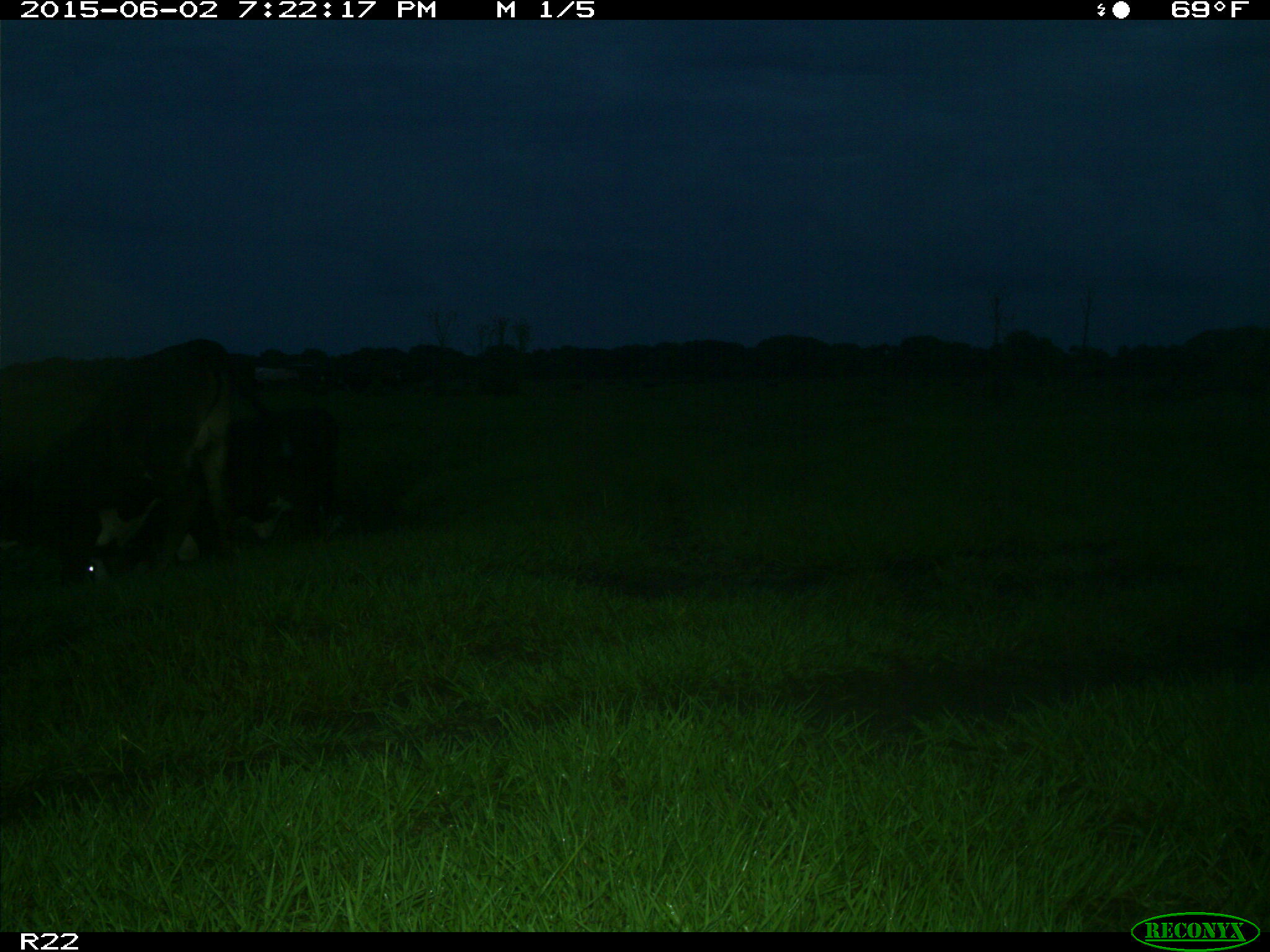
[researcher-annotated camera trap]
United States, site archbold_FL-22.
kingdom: Animalia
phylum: Chordata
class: Mammalia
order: Artiodactyla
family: Bovidae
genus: Bos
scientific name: Bos taurus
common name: domestic cow